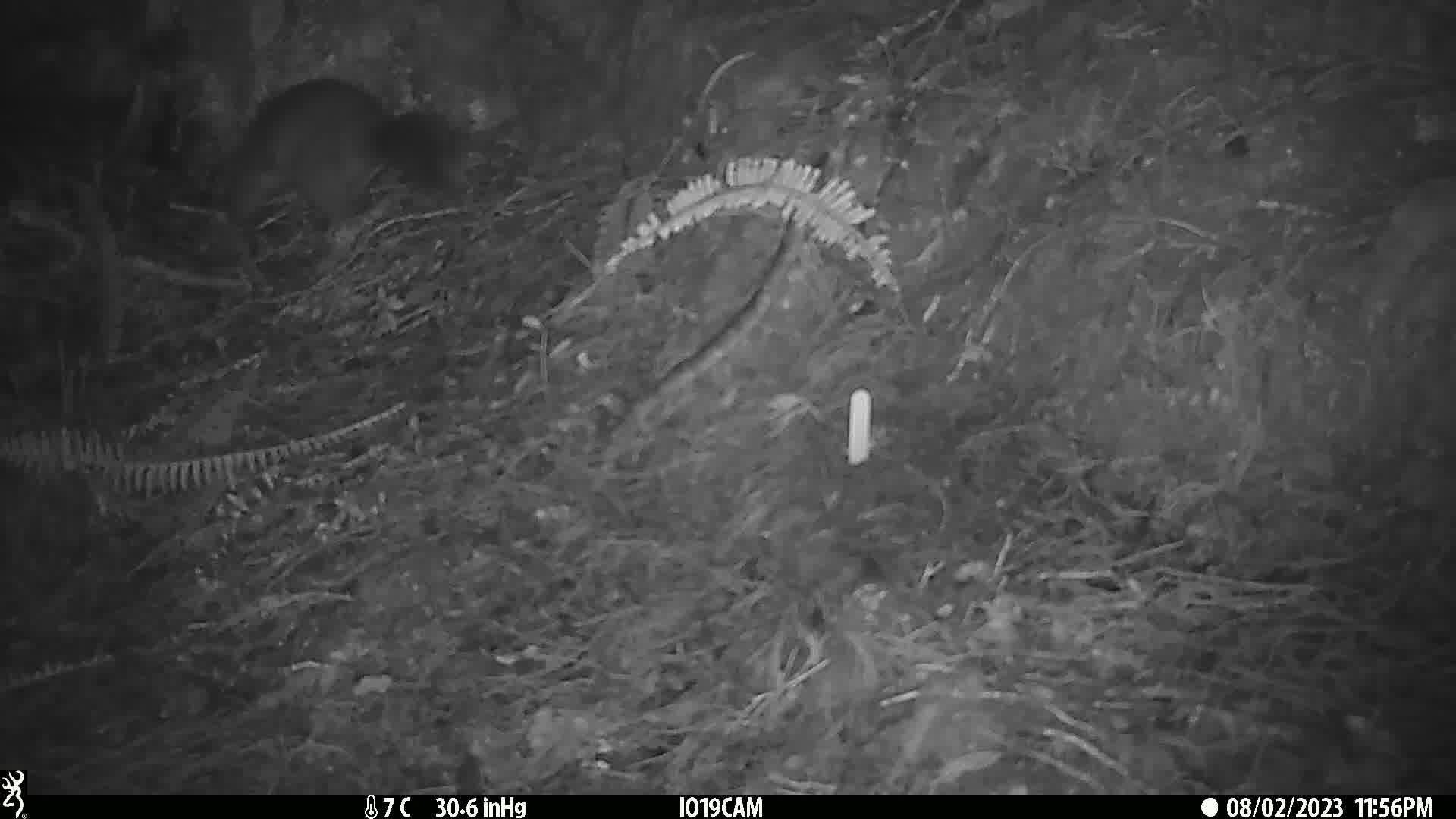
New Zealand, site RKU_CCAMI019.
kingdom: Animalia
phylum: Chordata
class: Mammalia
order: Diprotodontia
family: Phalangeridae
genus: Trichosurus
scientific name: Trichosurus vulpecula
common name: common brushtail possum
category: possum